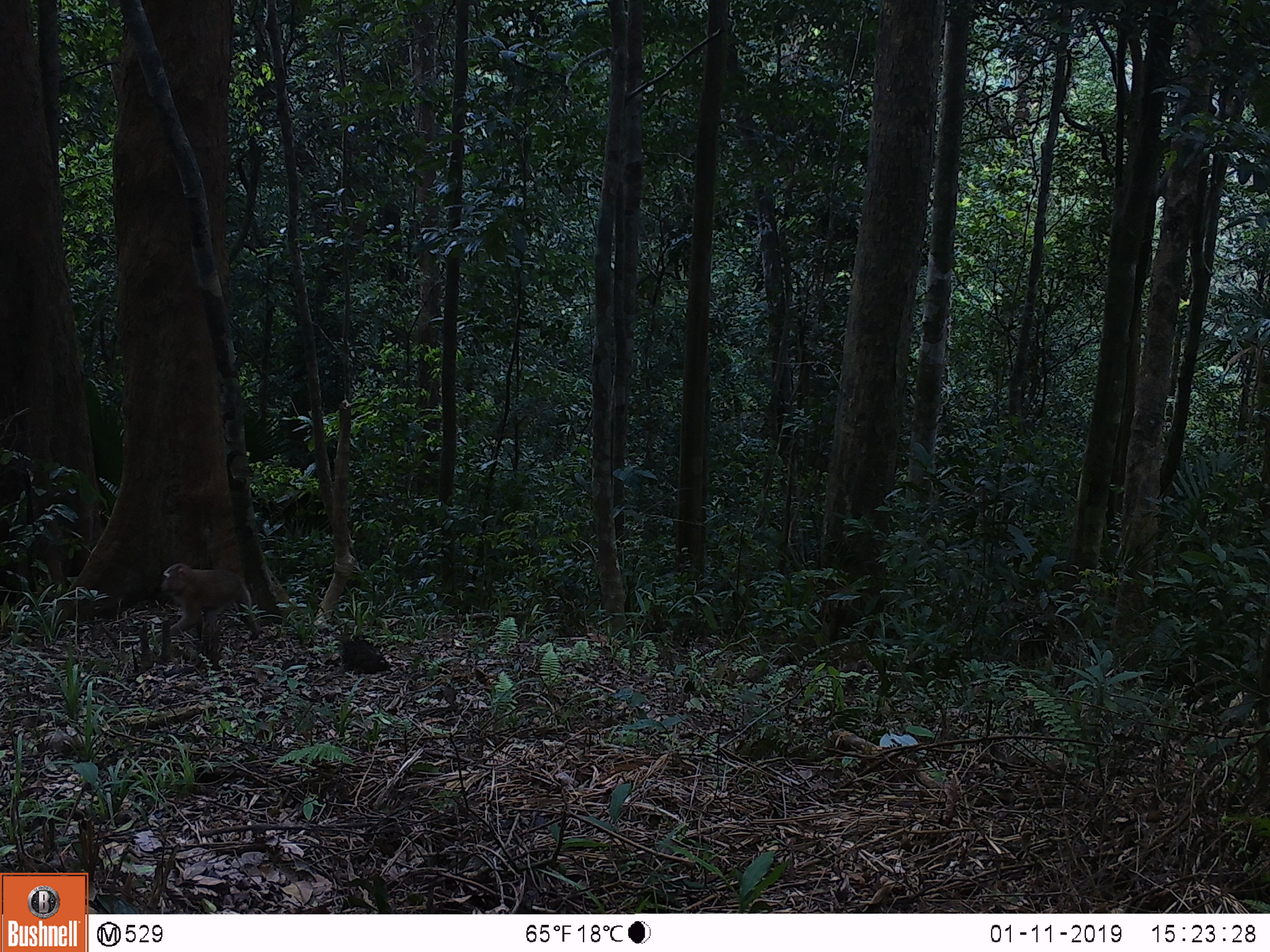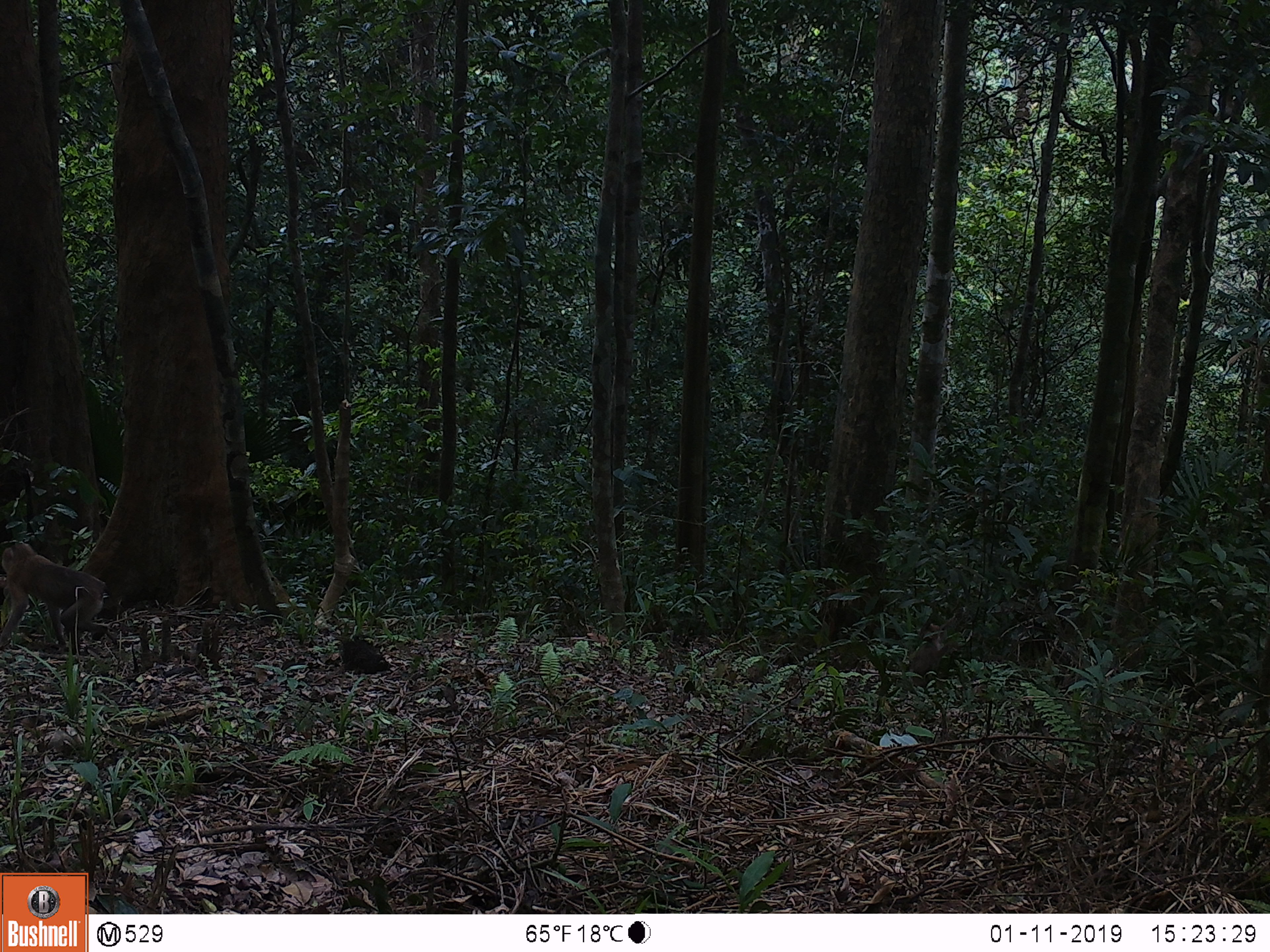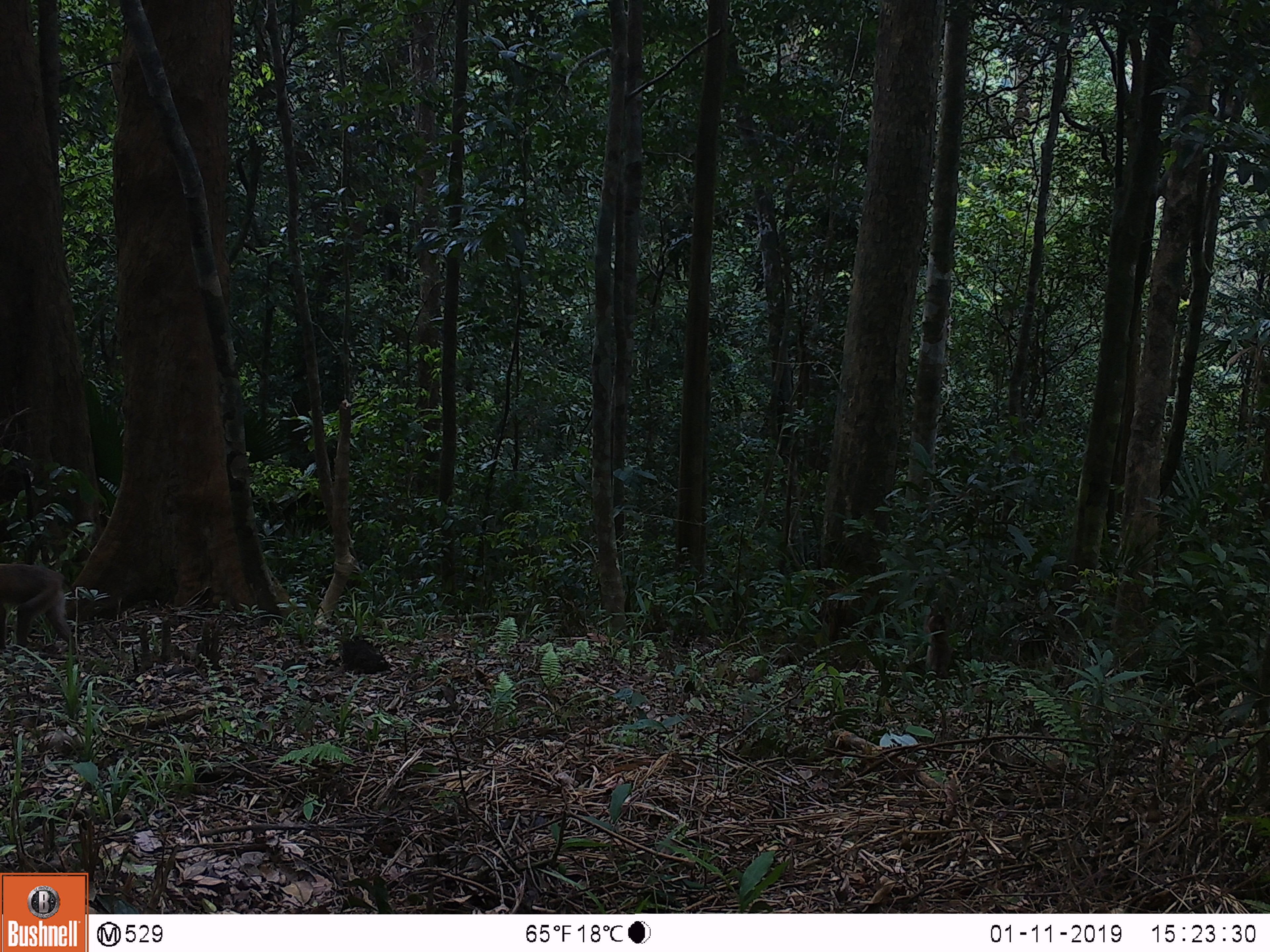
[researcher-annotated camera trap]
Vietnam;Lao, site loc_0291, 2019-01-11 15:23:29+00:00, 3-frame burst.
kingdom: Animalia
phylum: Chordata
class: Mammalia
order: Primates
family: Cercopithecidae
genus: Macaca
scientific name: Macaca nemestrina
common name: pig-tailed macaque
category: pig tailed macaque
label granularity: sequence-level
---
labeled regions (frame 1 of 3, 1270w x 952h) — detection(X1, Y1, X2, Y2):
pig tailed macaque: detection(147, 563, 260, 643)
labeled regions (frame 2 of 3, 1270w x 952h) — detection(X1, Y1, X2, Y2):
pig tailed macaque: detection(0, 542, 108, 655)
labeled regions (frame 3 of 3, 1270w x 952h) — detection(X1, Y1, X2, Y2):
pig tailed macaque: detection(0, 563, 76, 654)